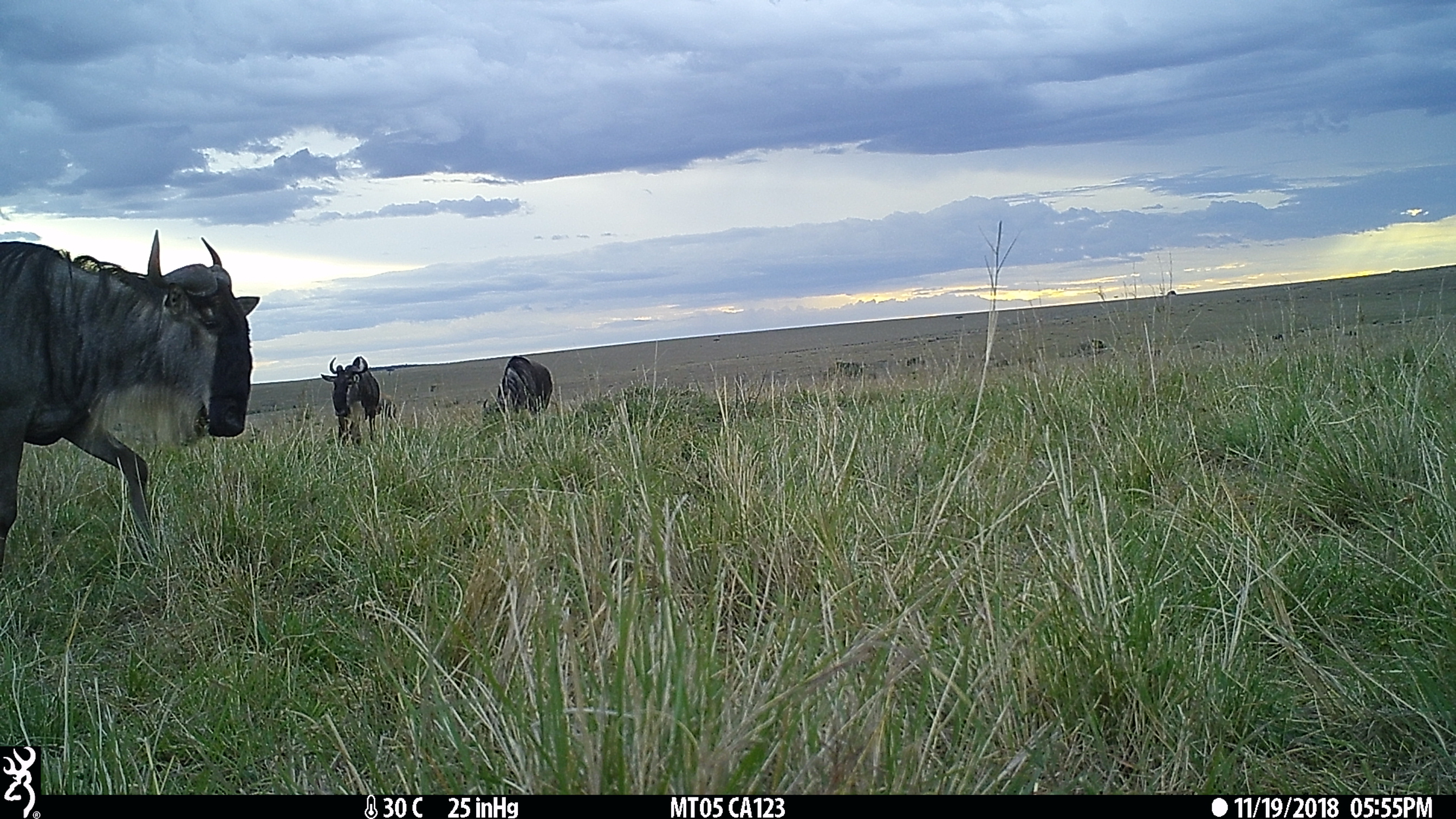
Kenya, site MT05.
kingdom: Animalia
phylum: Chordata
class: Mammalia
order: Artiodactyla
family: Bovidae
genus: Connochaetes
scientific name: Connochaetes taurinus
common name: blue wildebeest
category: wildebeest